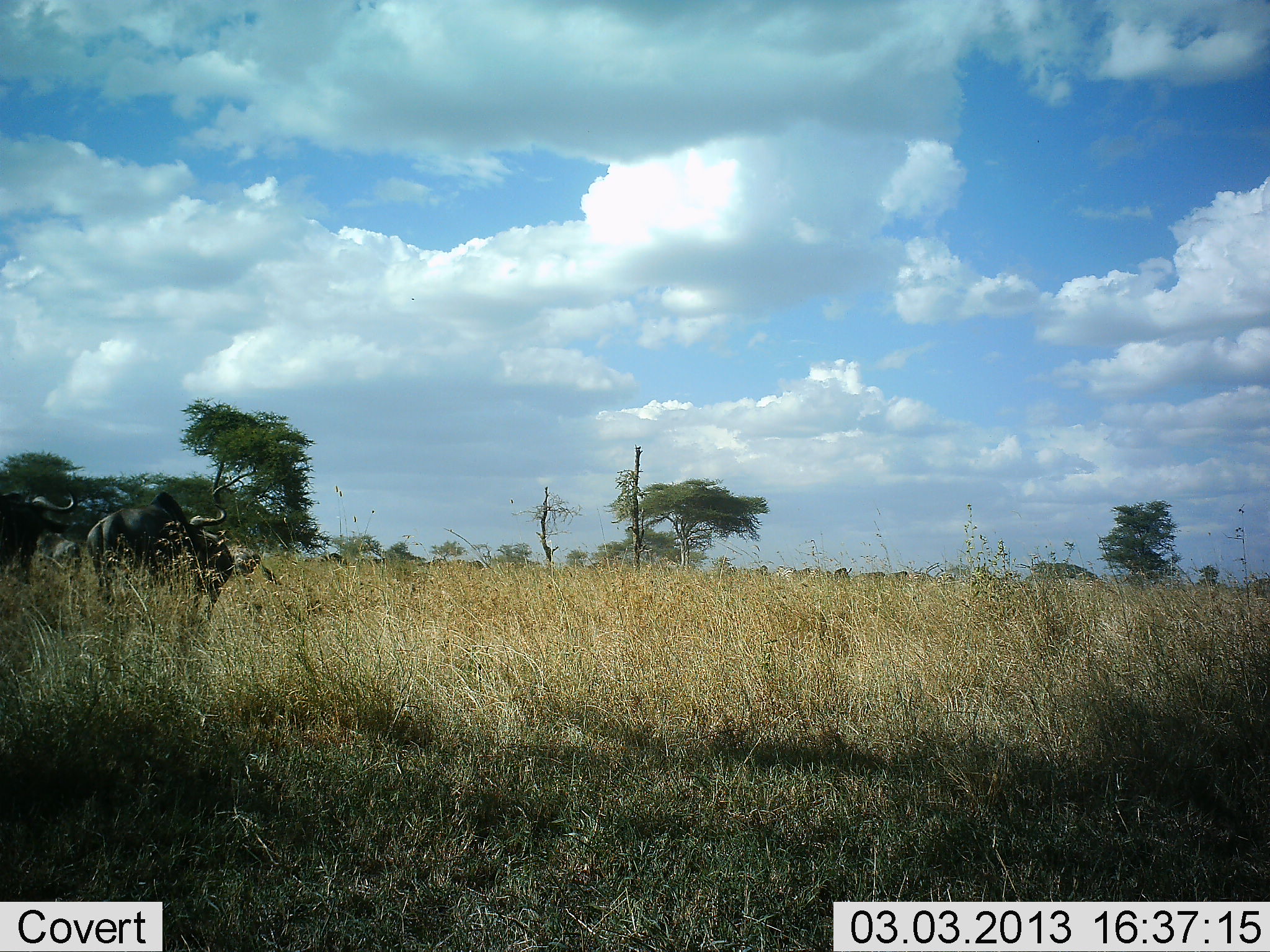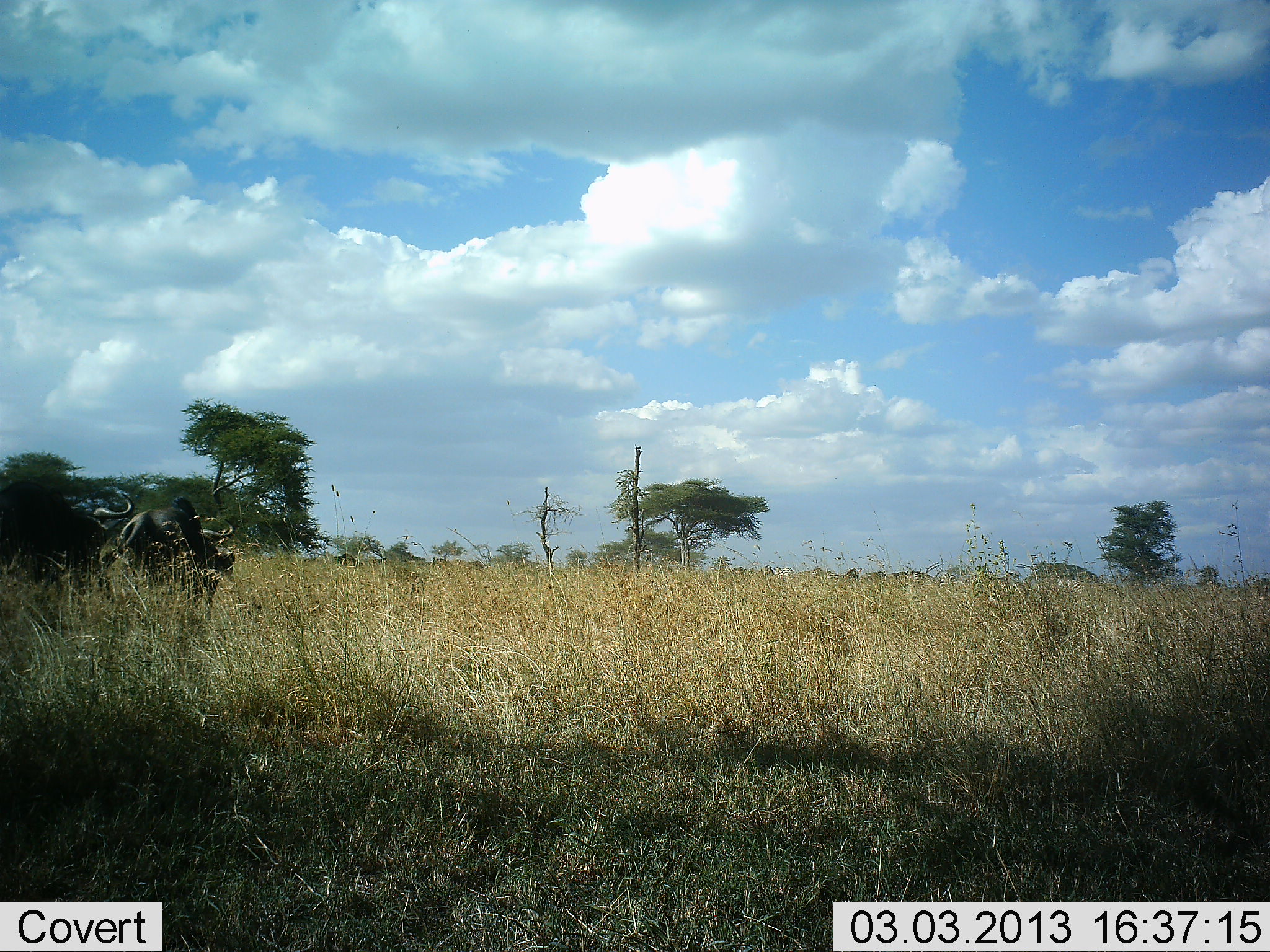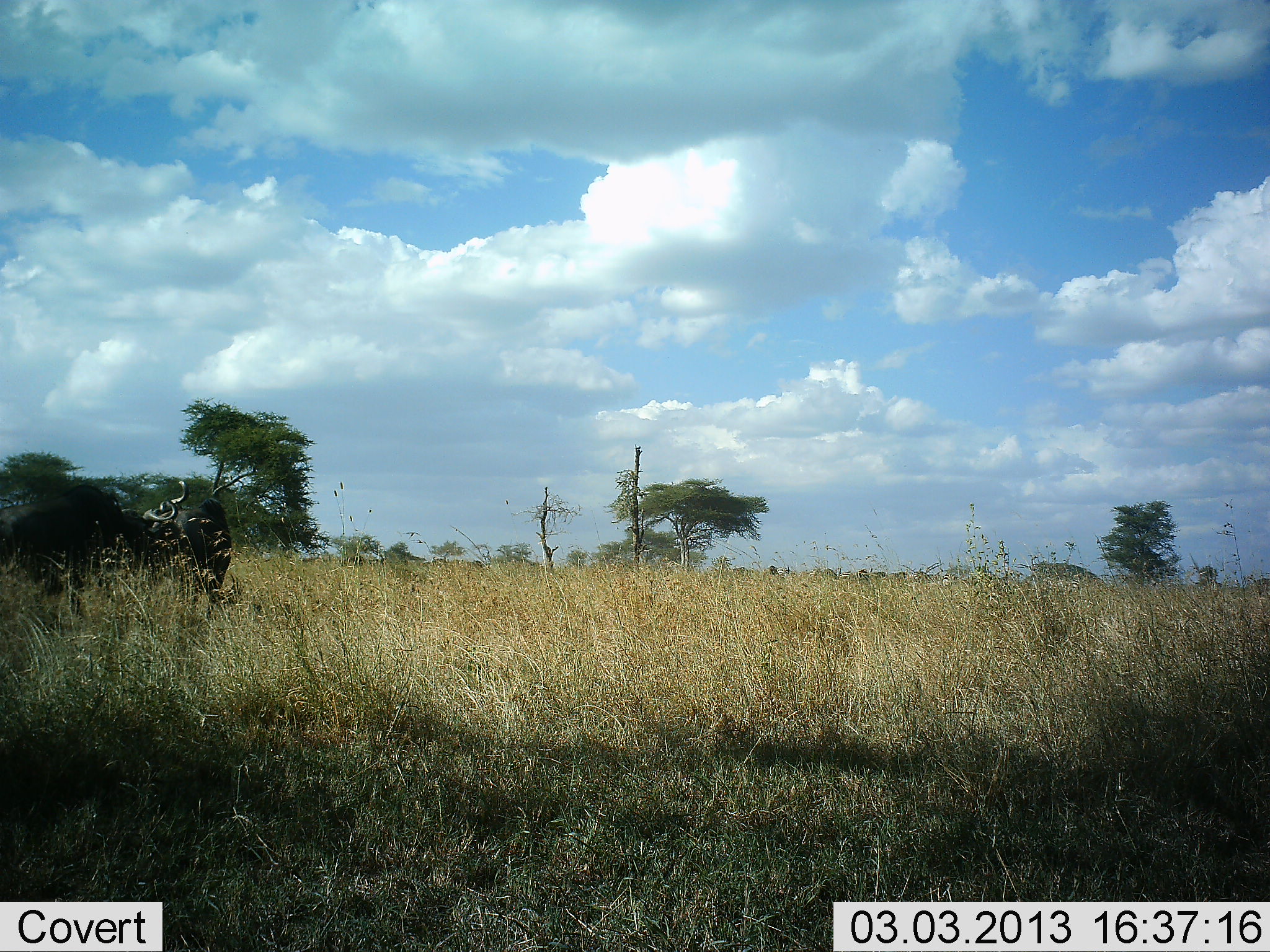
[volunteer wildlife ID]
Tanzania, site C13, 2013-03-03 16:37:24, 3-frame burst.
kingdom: Animalia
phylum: Chordata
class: Mammalia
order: Artiodactyla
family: Bovidae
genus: Syncerus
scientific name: Syncerus caffer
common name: cape buffalo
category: buffalo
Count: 2.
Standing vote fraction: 18%.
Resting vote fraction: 0%.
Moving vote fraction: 82%.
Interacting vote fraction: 0%.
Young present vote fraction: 0%.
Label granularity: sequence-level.